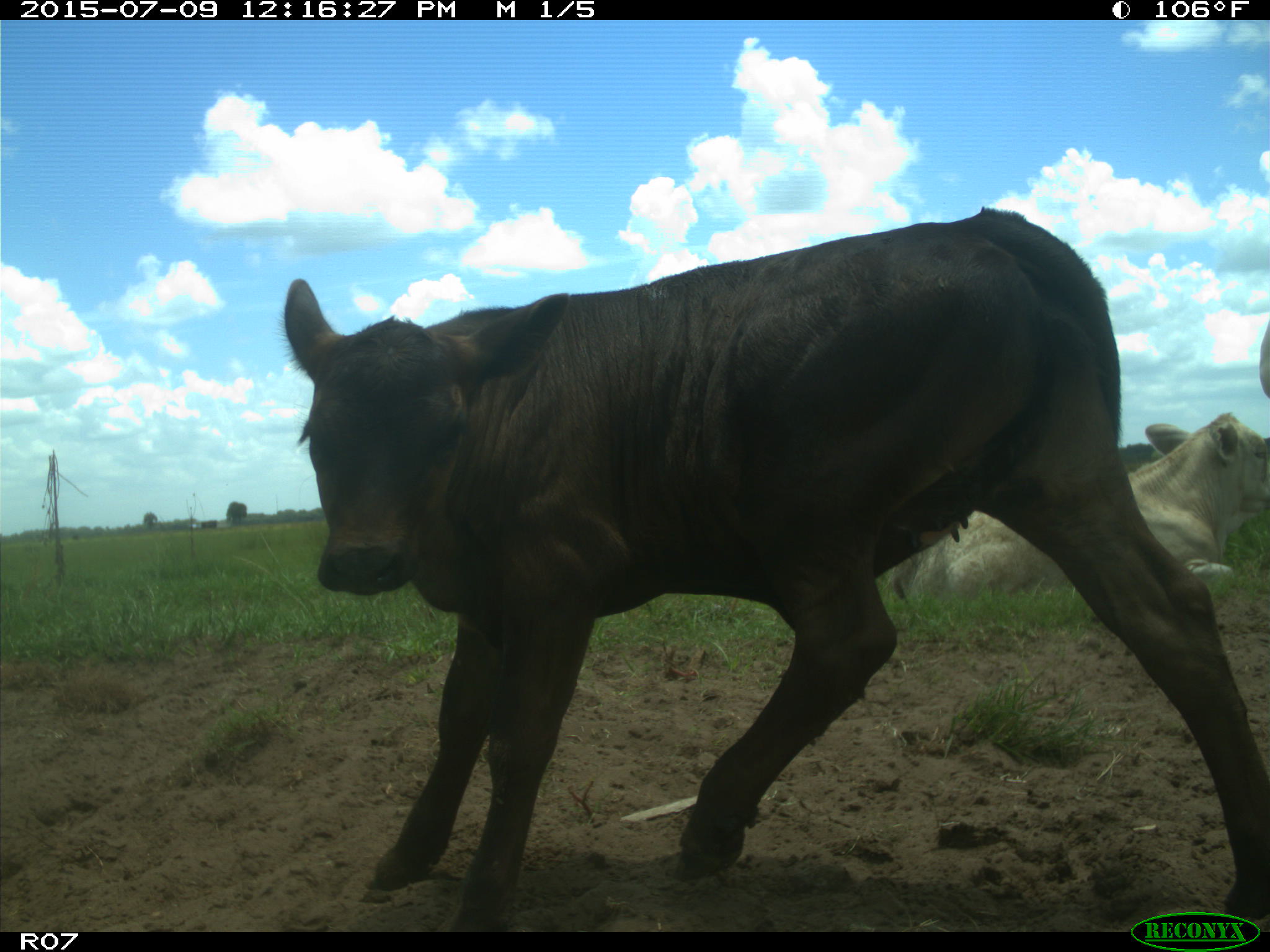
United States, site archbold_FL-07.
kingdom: Animalia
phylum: Chordata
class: Mammalia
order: Artiodactyla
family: Bovidae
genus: Bos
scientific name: Bos taurus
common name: domestic cow